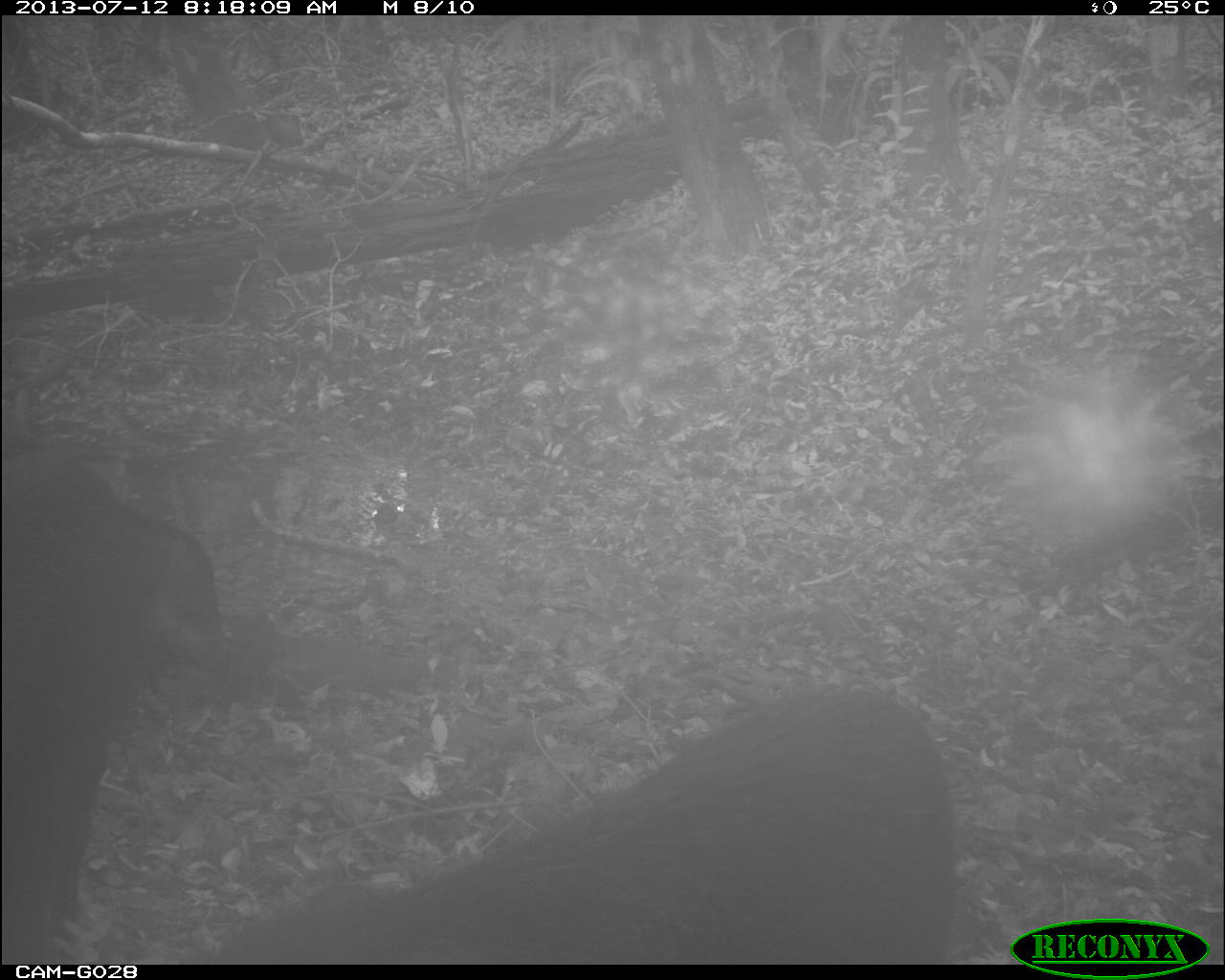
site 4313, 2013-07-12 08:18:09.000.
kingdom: Animalia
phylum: Chordata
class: Mammalia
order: Artiodactyla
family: Tayassuidae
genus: Tayassu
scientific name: Tayassu pecari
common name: white-lipped peccary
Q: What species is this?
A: Tayassu pecari (white-lipped peccary).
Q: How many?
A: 25.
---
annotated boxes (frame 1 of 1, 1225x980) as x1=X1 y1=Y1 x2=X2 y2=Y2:
tayassu pecari: x1=220 y1=677 x2=958 y2=966; x1=0 y1=423 x2=231 y2=962